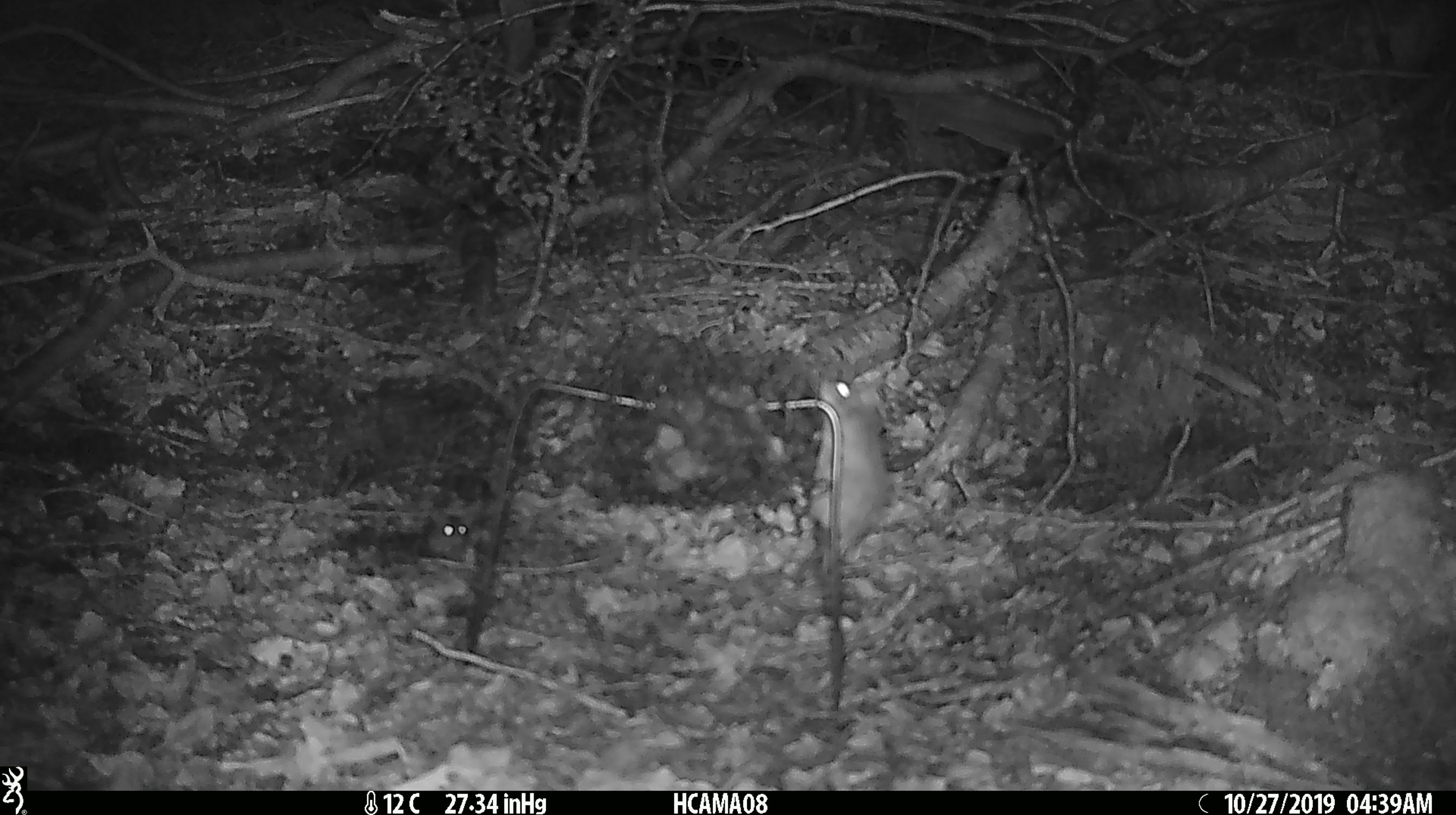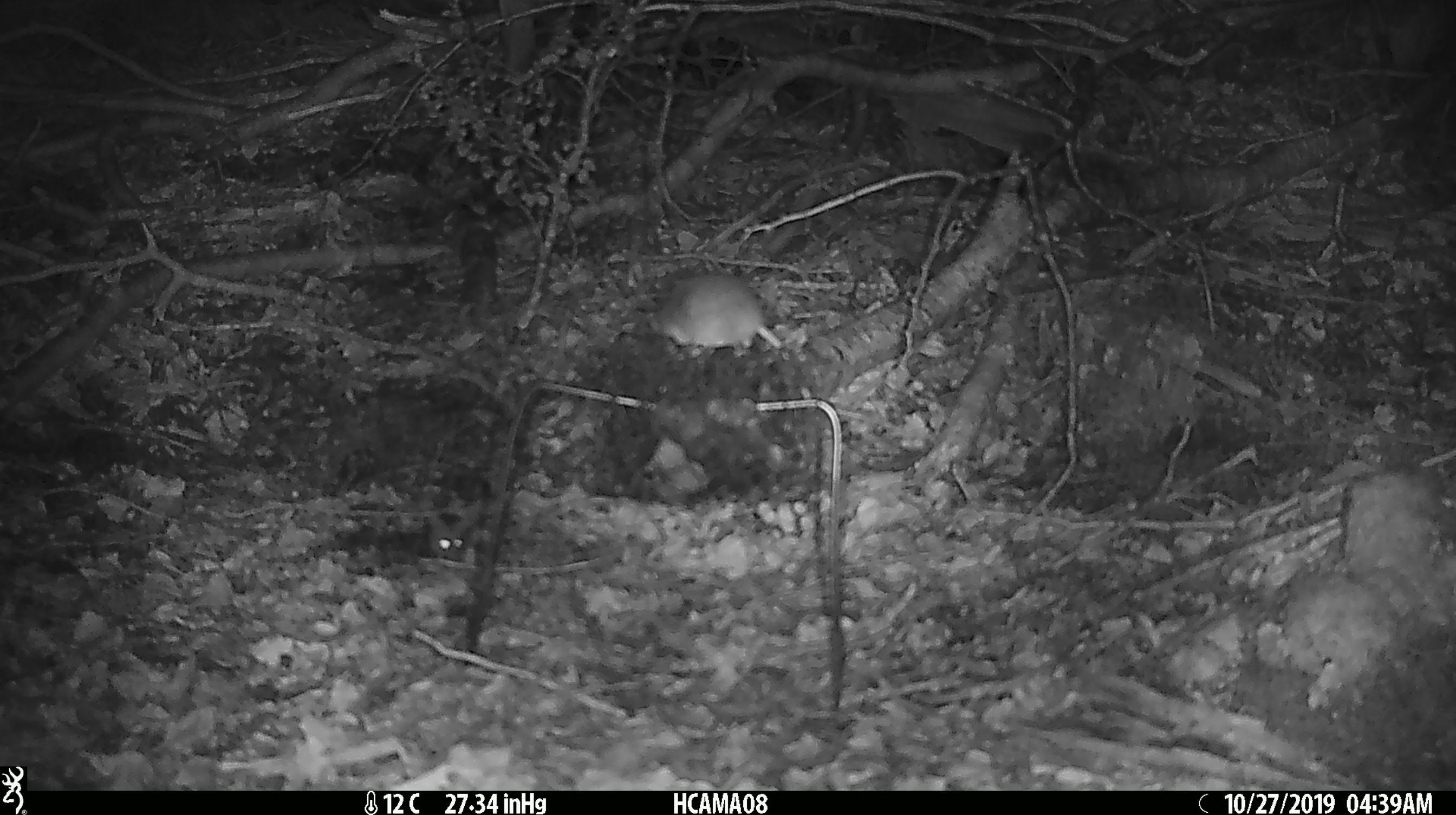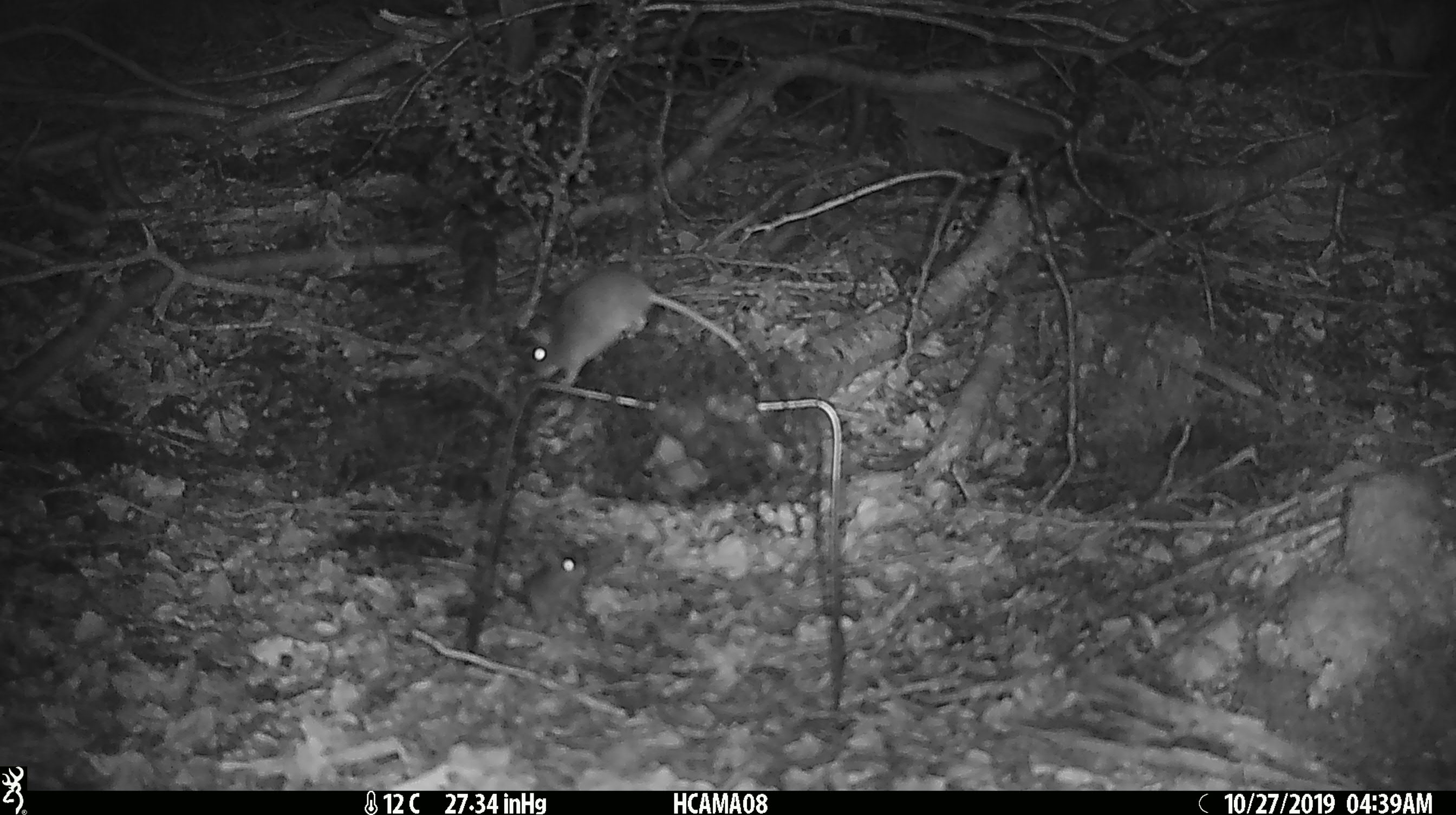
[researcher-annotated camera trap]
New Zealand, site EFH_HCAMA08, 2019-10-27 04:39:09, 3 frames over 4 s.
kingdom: Animalia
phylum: Chordata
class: Mammalia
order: Rodentia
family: Muridae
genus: Mus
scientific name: Mus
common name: mouse